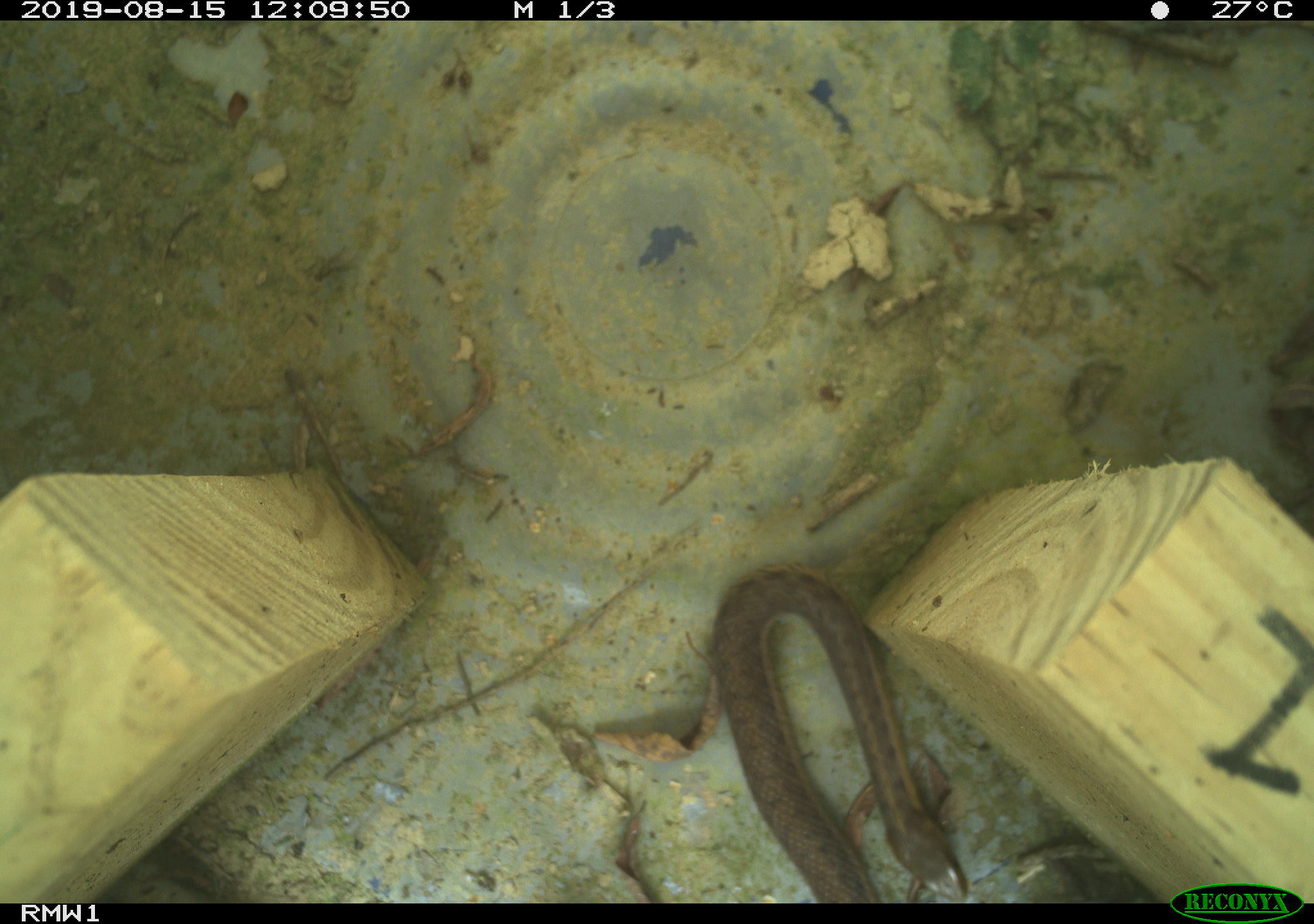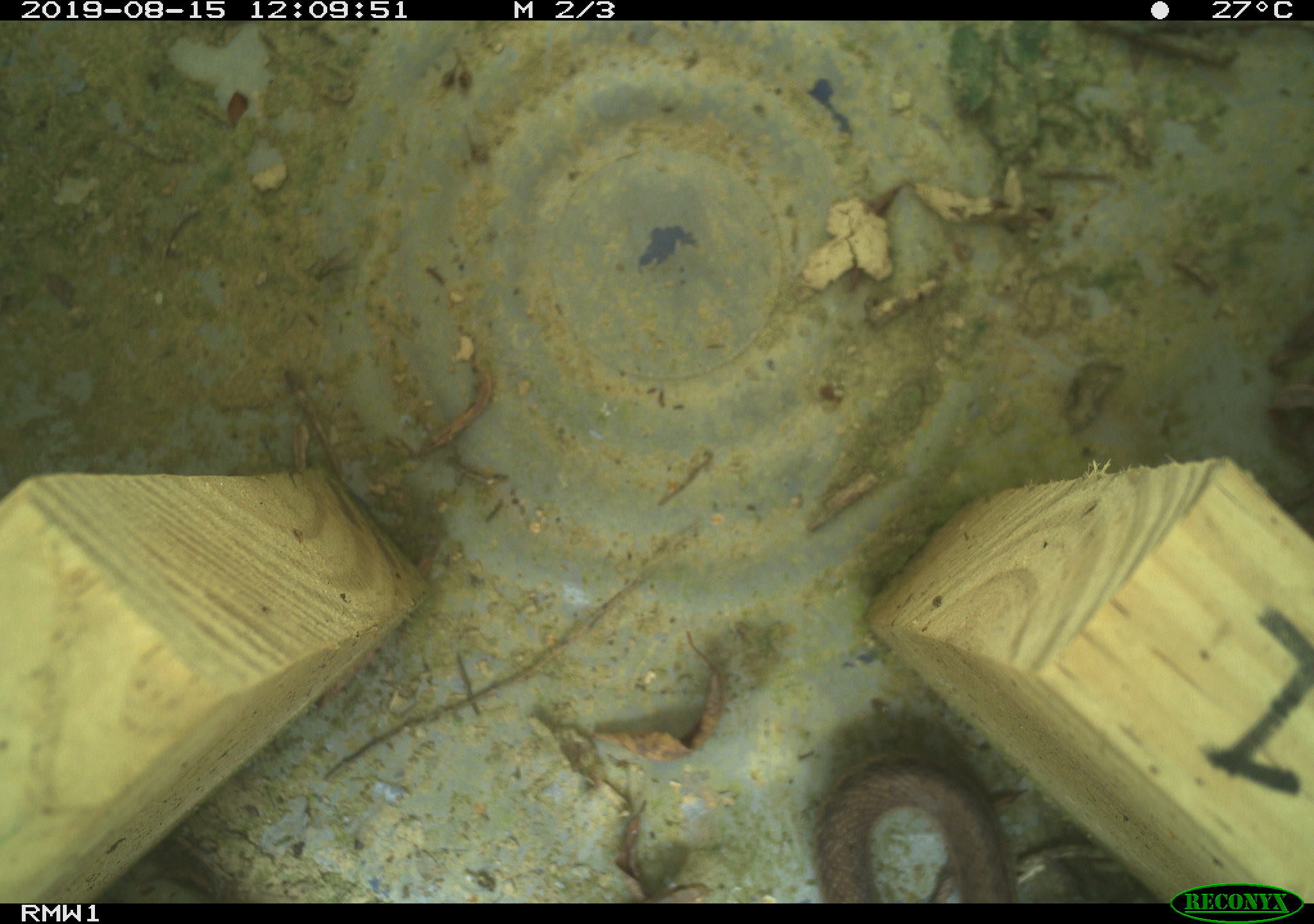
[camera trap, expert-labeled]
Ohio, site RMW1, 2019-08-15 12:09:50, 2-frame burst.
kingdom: Animalia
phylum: Chordata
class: Reptilia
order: Squamata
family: Colubridae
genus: Thamnophis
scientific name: Thamnophis sirtalis sirtalis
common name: eastern gartersnake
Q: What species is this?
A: Eastern gartersnake (Thamnophis sirtalis sirtalis).